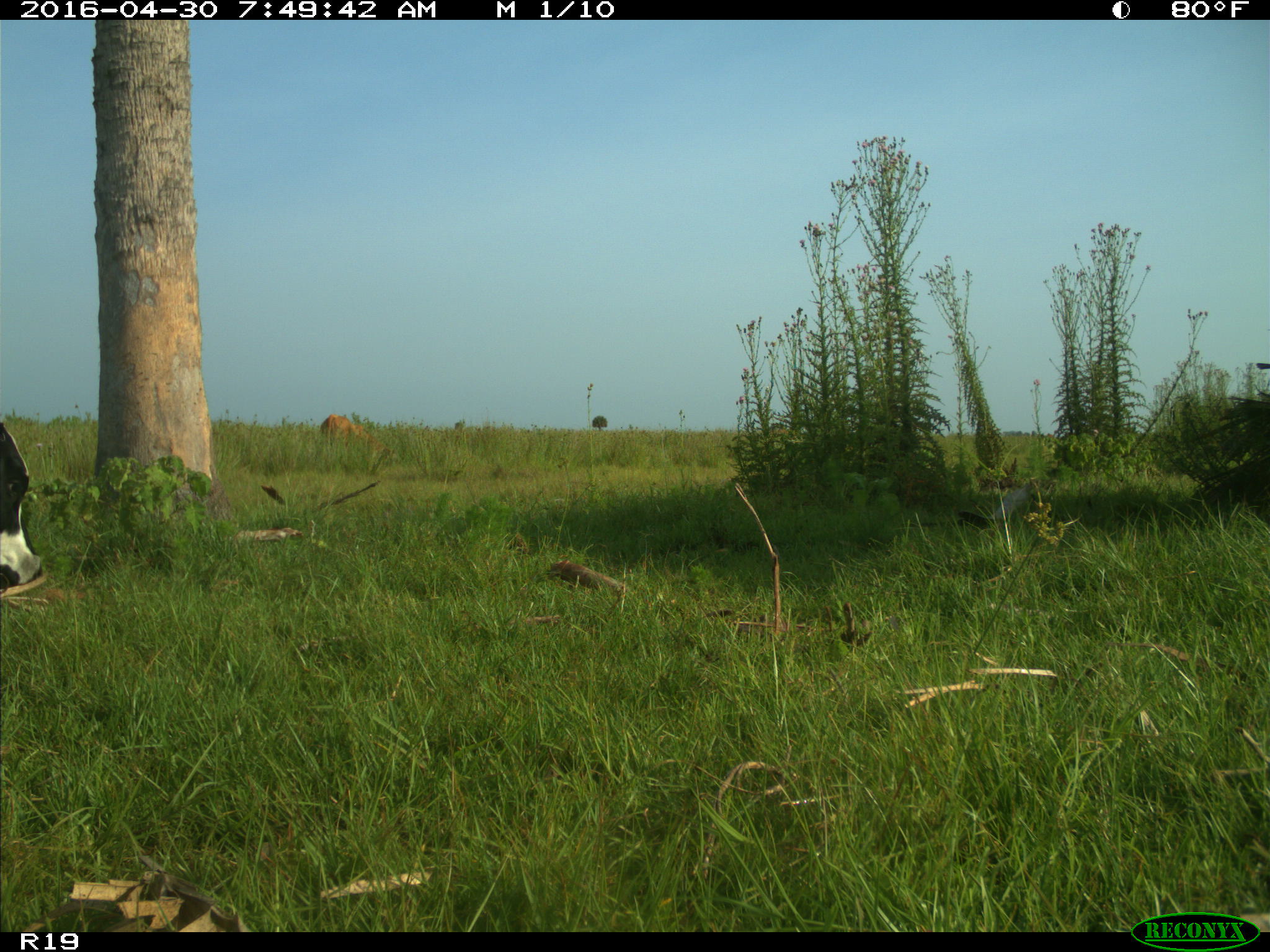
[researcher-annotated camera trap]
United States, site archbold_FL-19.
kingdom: Animalia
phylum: Chordata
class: Mammalia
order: Artiodactyla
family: Bovidae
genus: Bos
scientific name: Bos taurus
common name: domestic cow